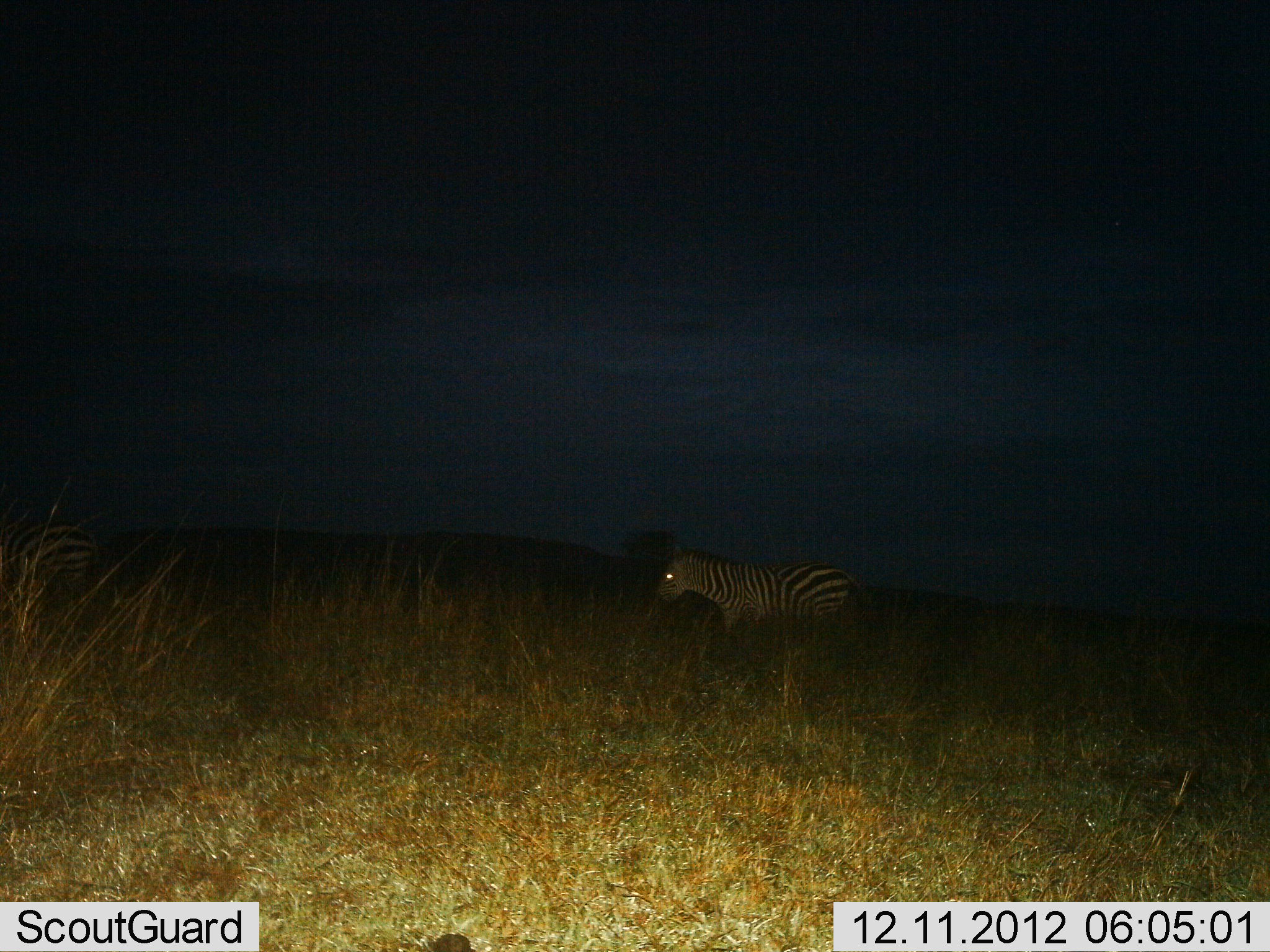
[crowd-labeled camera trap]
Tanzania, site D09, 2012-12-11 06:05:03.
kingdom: Animalia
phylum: Chordata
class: Mammalia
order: Perissodactyla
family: Equidae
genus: Equus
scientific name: Equus quagga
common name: plains zebra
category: zebra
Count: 1.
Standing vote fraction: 40%.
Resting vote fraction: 0%.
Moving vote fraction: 70%.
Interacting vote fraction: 0%.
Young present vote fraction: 0%.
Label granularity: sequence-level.